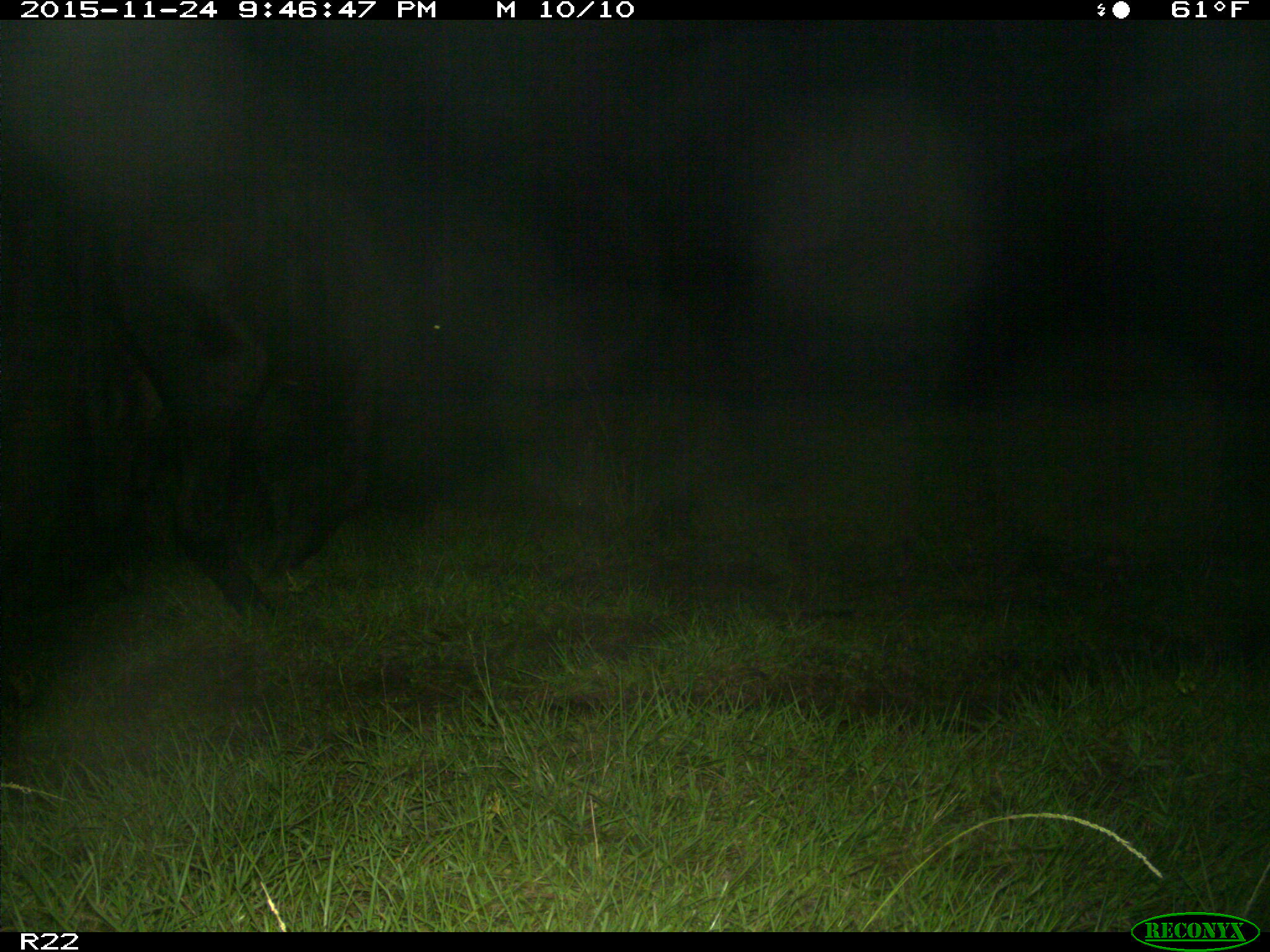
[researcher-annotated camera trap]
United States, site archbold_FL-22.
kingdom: Animalia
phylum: Chordata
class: Mammalia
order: Artiodactyla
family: Bovidae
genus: Bos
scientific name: Bos taurus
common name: domestic cow